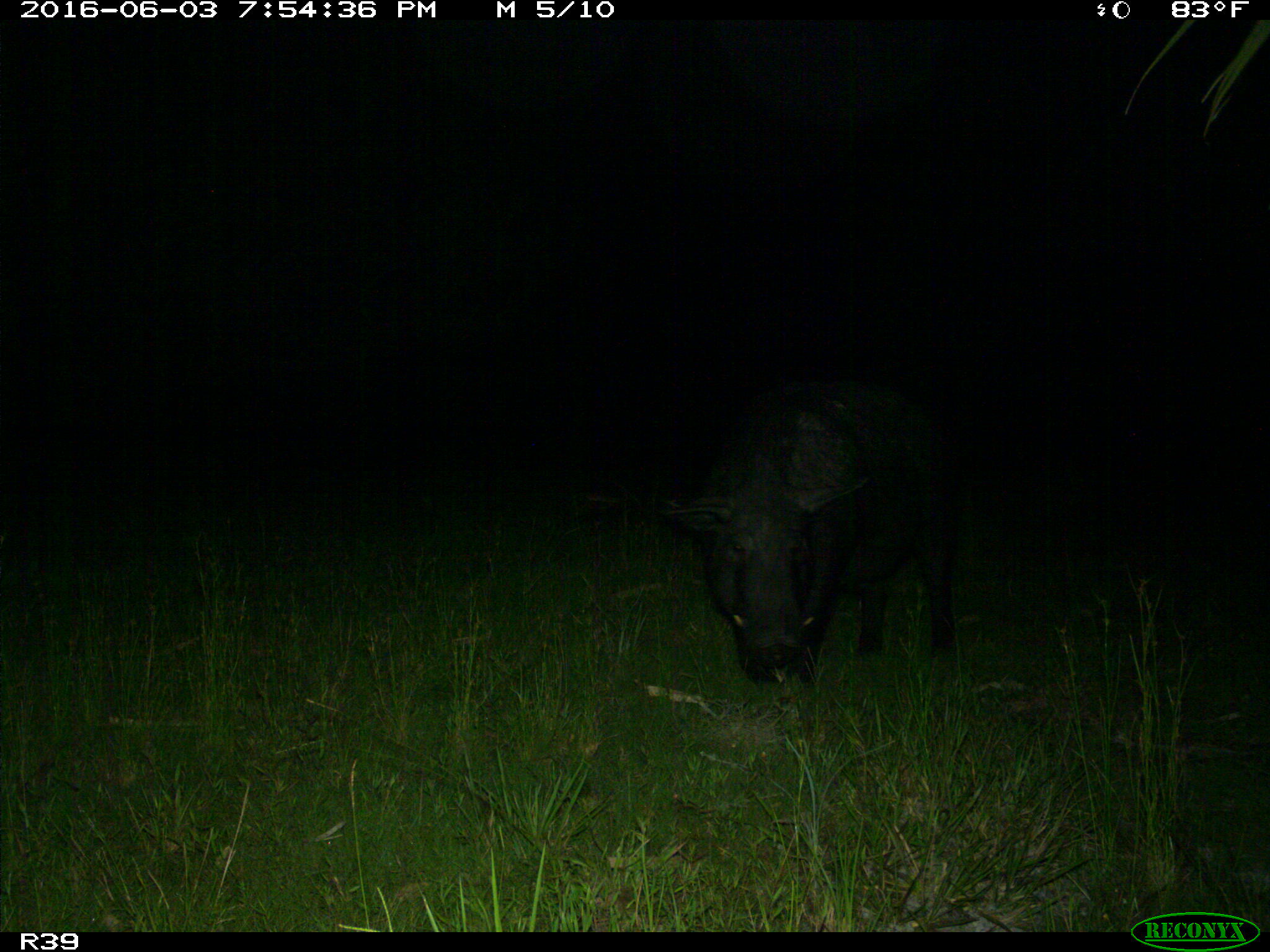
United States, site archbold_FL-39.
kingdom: Animalia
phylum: Chordata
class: Mammalia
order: Artiodactyla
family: Suidae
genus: Sus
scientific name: Sus scrofa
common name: wild boar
Sus scrofa (wild boar).